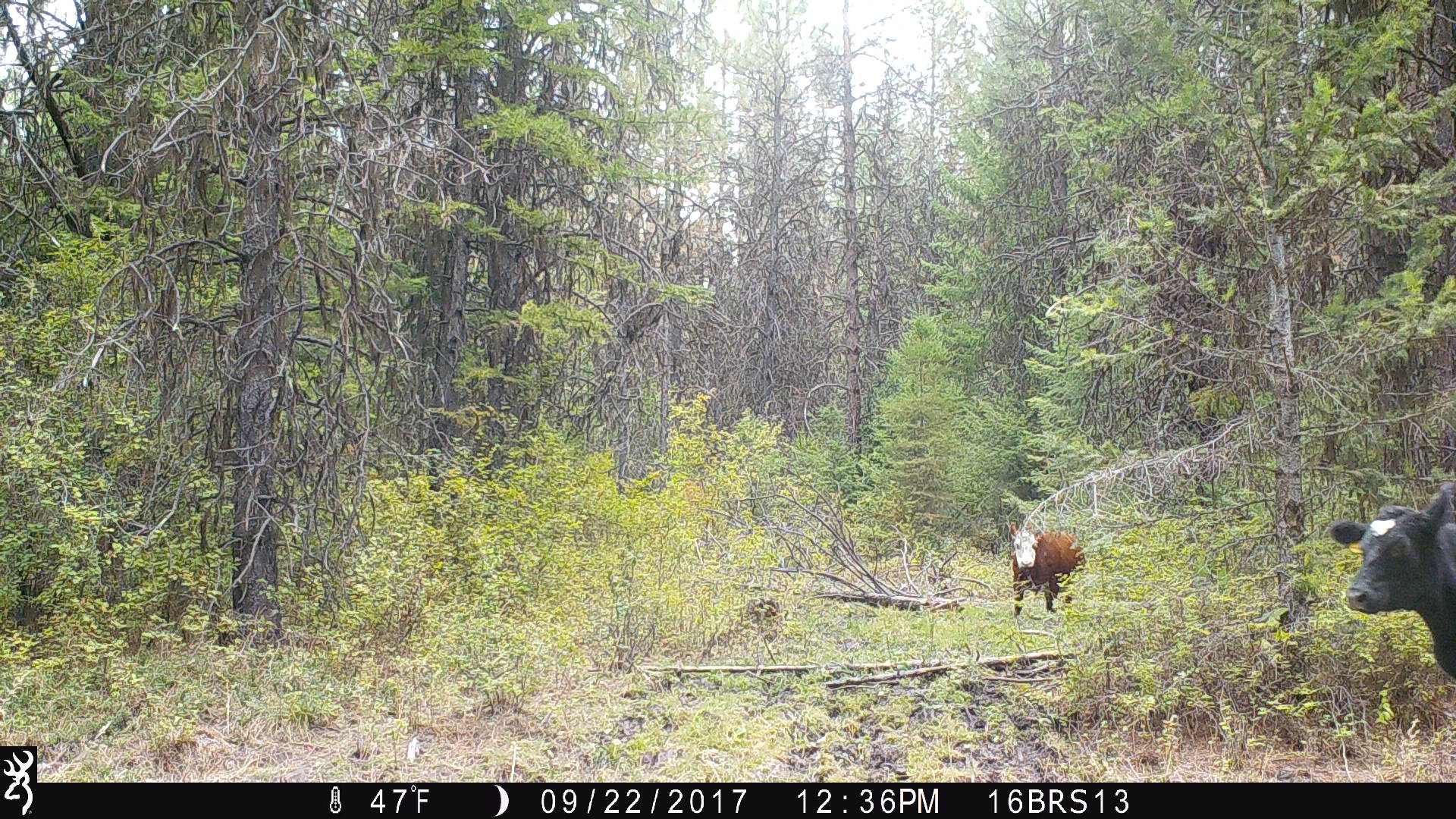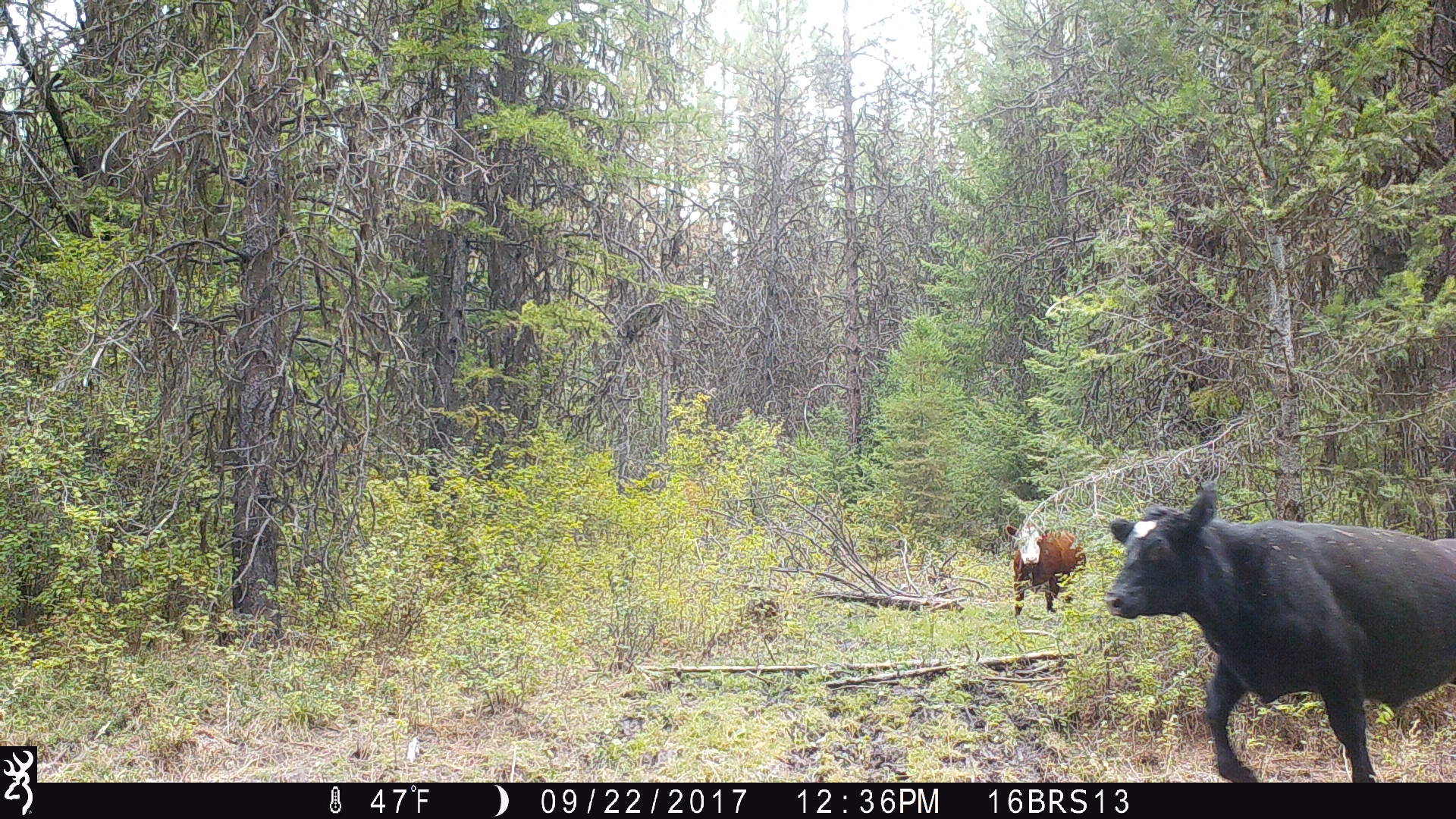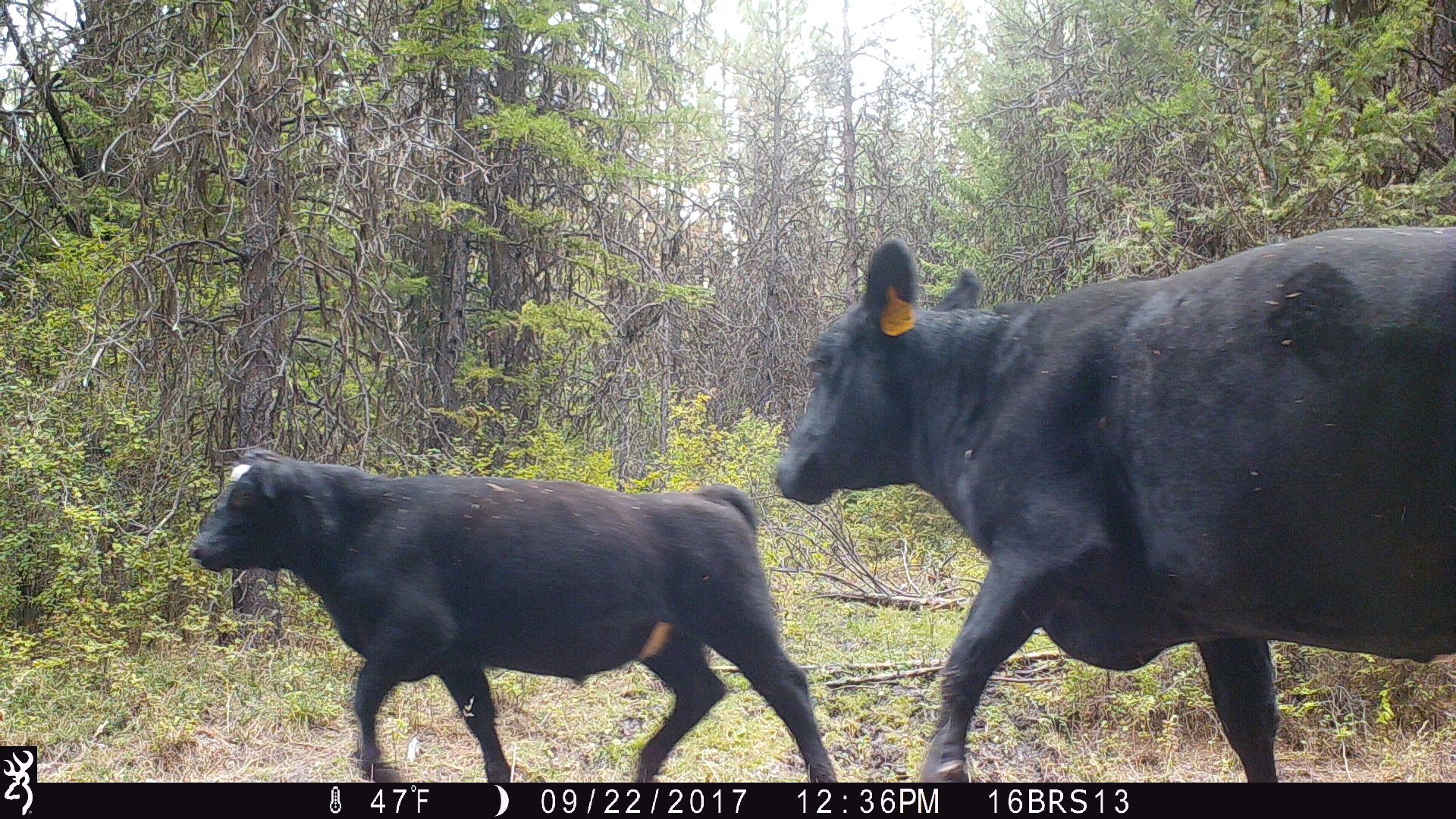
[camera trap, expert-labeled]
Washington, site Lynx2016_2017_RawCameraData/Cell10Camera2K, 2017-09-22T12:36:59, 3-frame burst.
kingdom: Animalia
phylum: Chordata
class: Mammalia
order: Artiodactyla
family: Bovidae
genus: Bos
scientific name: Bos taurus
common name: domestic cattle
Domestic cattle (Bos taurus). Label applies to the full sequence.